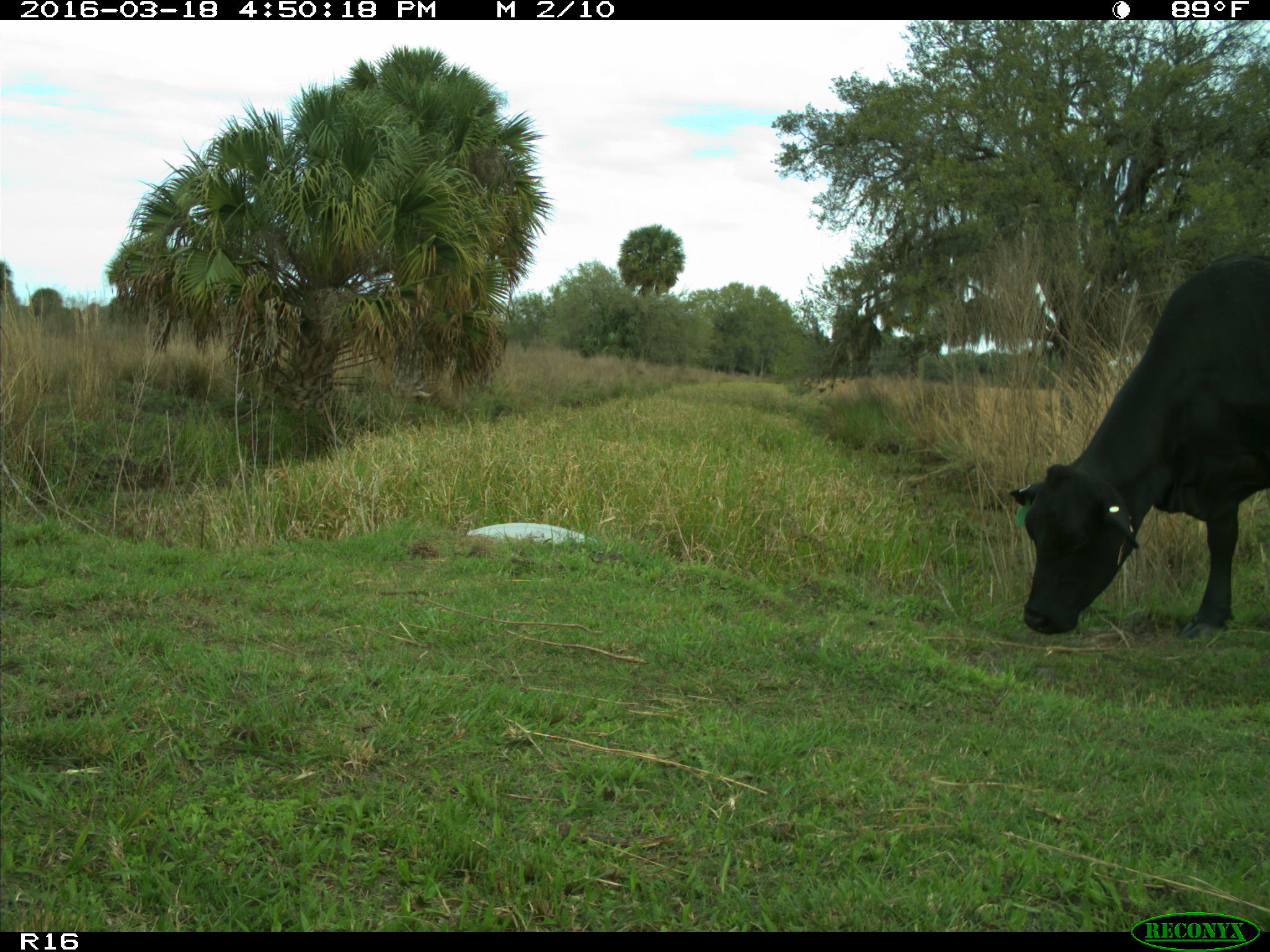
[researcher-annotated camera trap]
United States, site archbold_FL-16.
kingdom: Animalia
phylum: Chordata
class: Mammalia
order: Artiodactyla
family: Bovidae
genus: Bos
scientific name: Bos taurus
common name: domestic cow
Bos taurus (domestic cow).